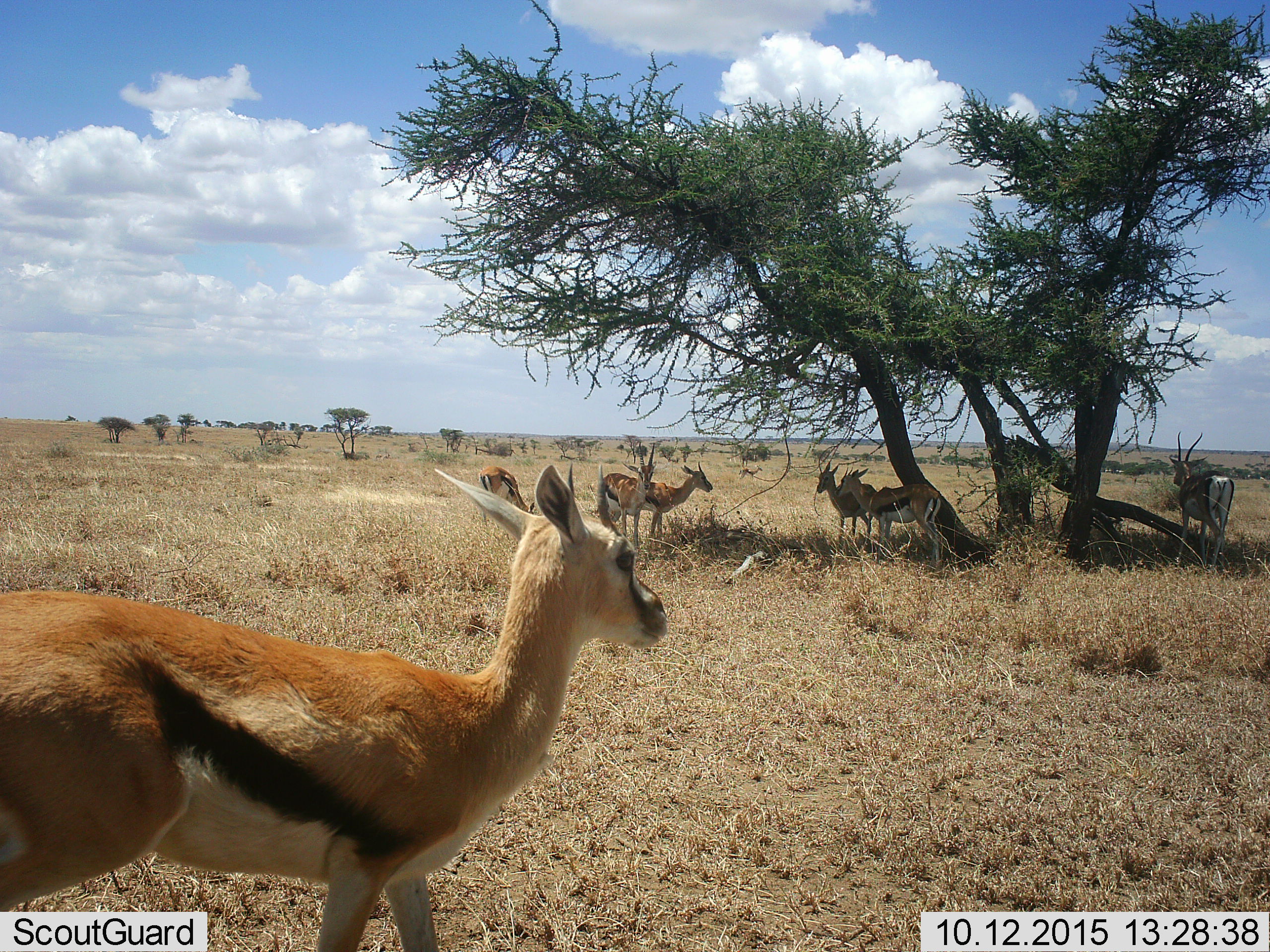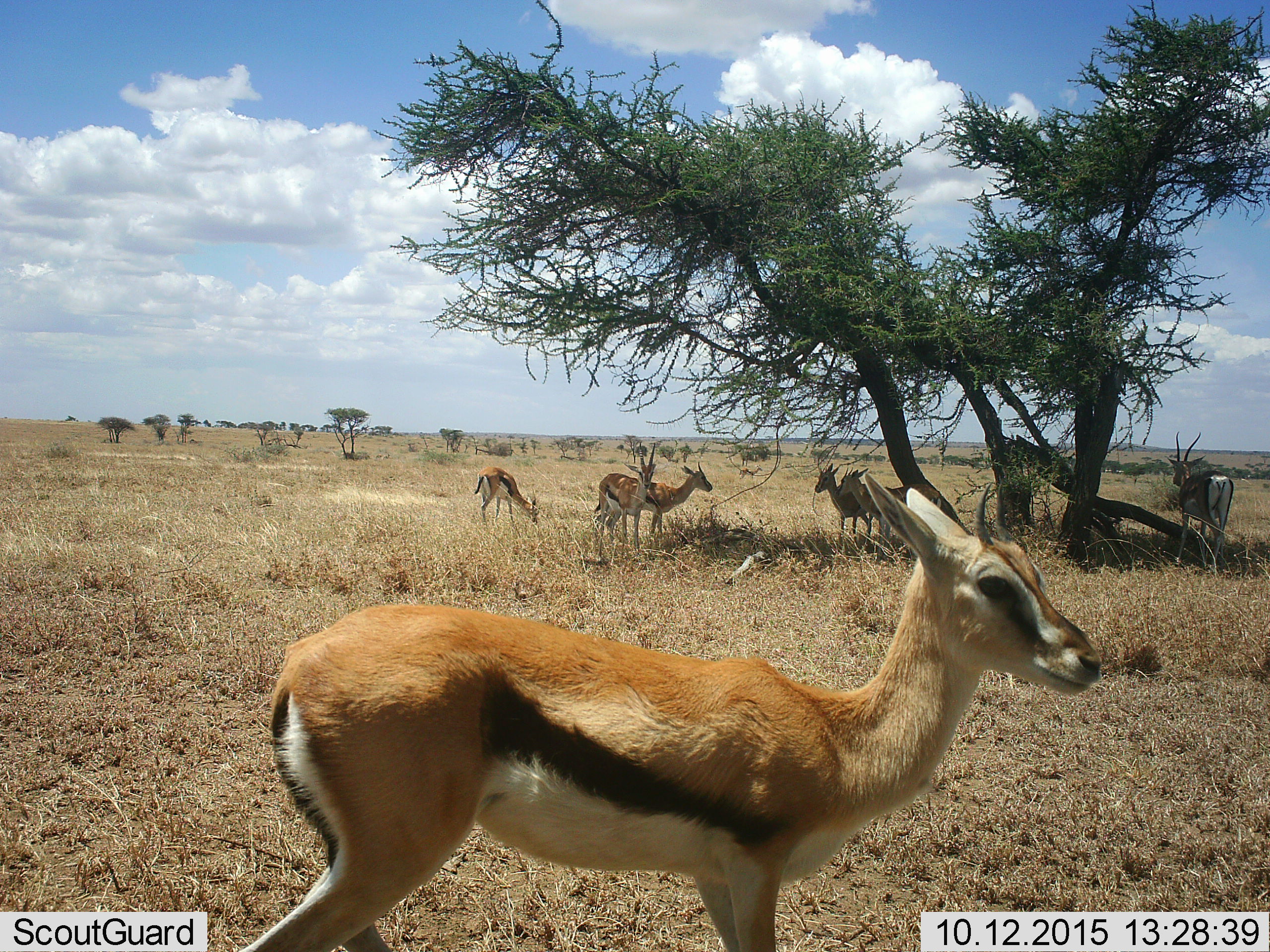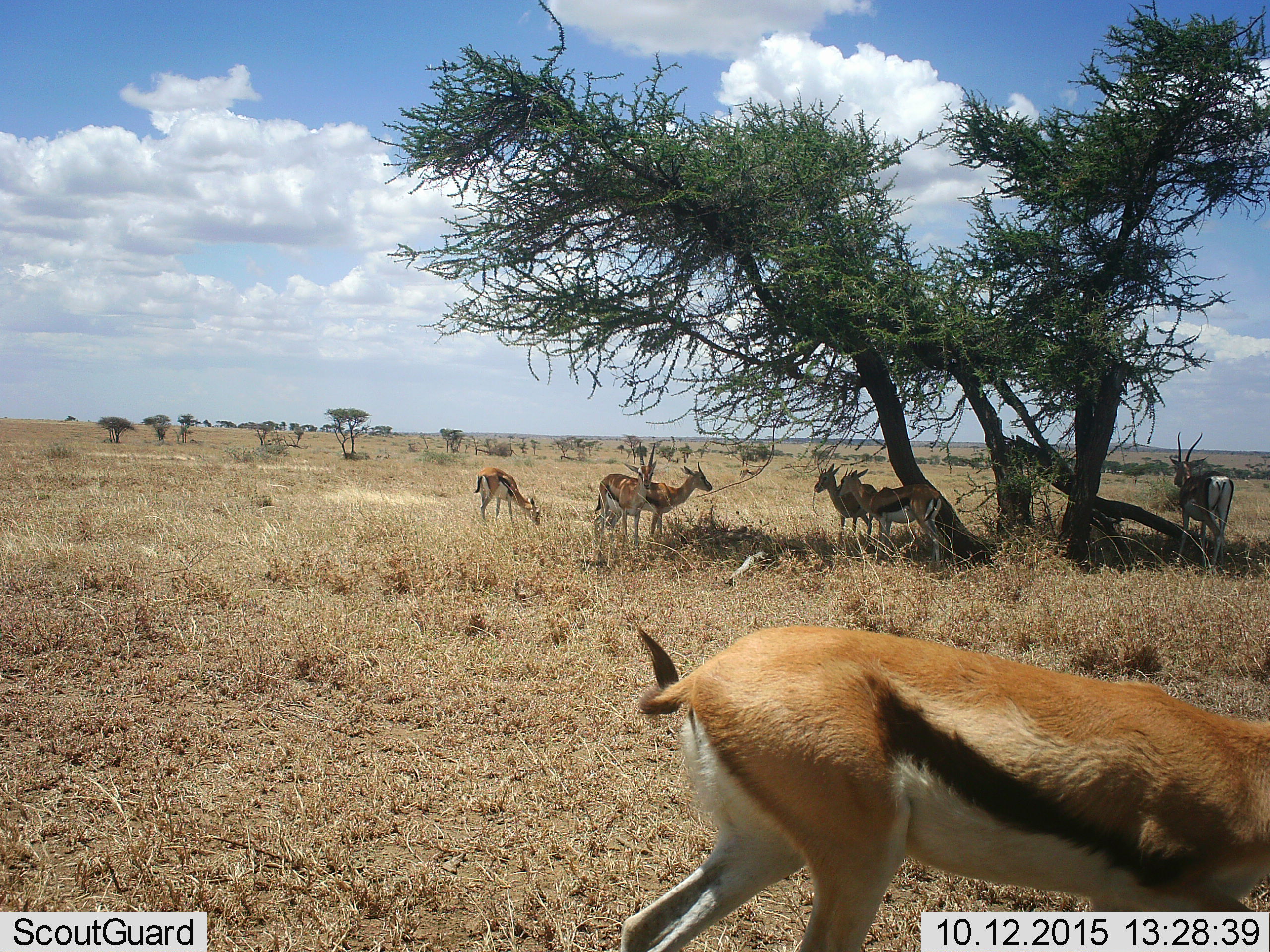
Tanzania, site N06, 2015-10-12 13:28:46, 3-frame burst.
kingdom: Animalia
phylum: Chordata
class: Mammalia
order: Artiodactyla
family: Bovidae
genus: Eudorcas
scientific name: Eudorcas thomsonii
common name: thomson's gazelle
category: gazellethomsons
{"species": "gazellethomsons (thomson's gazelle) (Eudorcas thomsonii)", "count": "7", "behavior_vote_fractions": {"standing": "78%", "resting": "0%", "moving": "67%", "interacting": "11%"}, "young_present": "11%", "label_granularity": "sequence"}